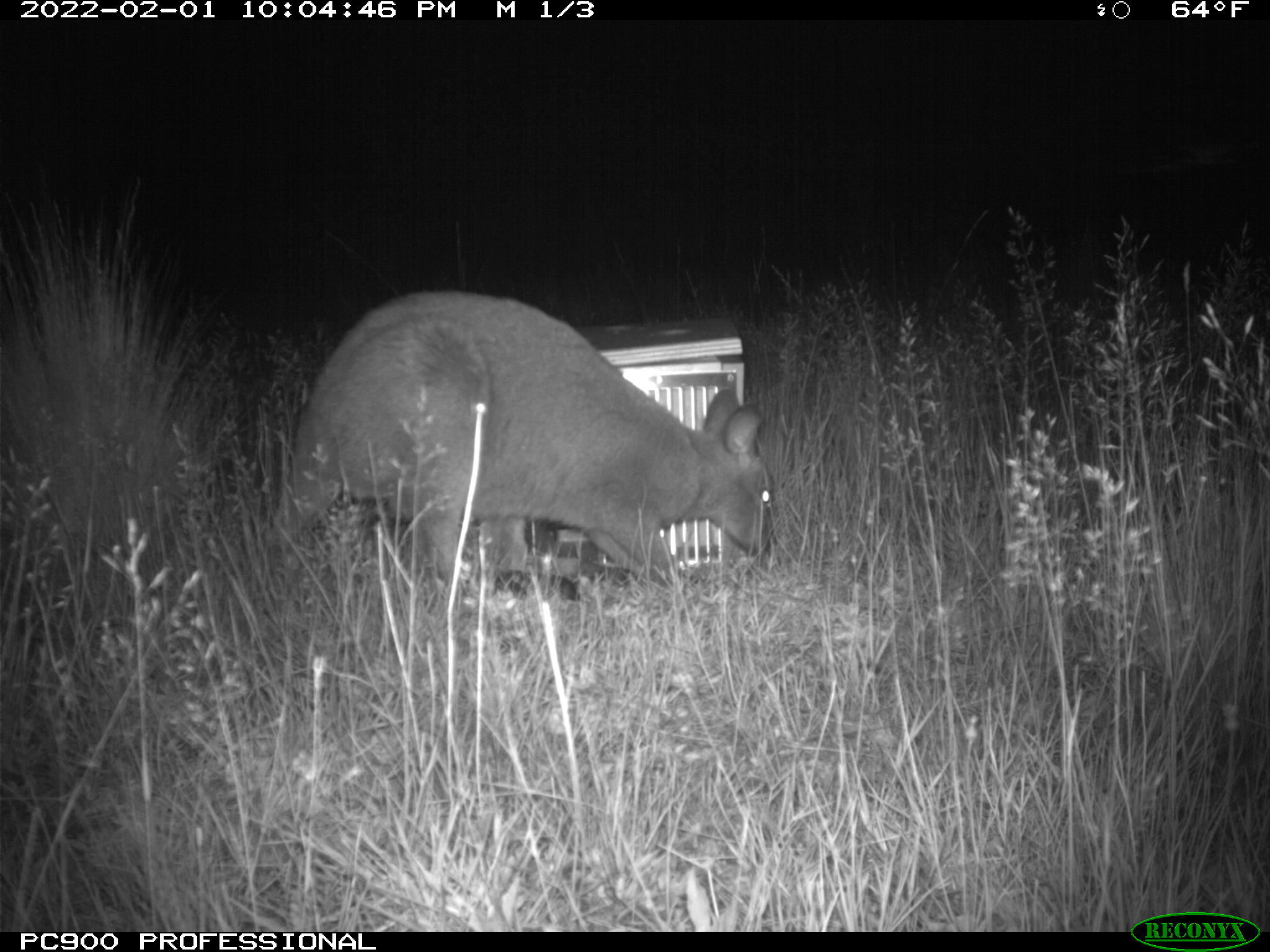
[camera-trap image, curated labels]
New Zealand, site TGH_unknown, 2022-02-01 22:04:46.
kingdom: Animalia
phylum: Chordata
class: Mammalia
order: Diprotodontia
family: Macropodidae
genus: Notamacropus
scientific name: Notamacropus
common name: wallaby